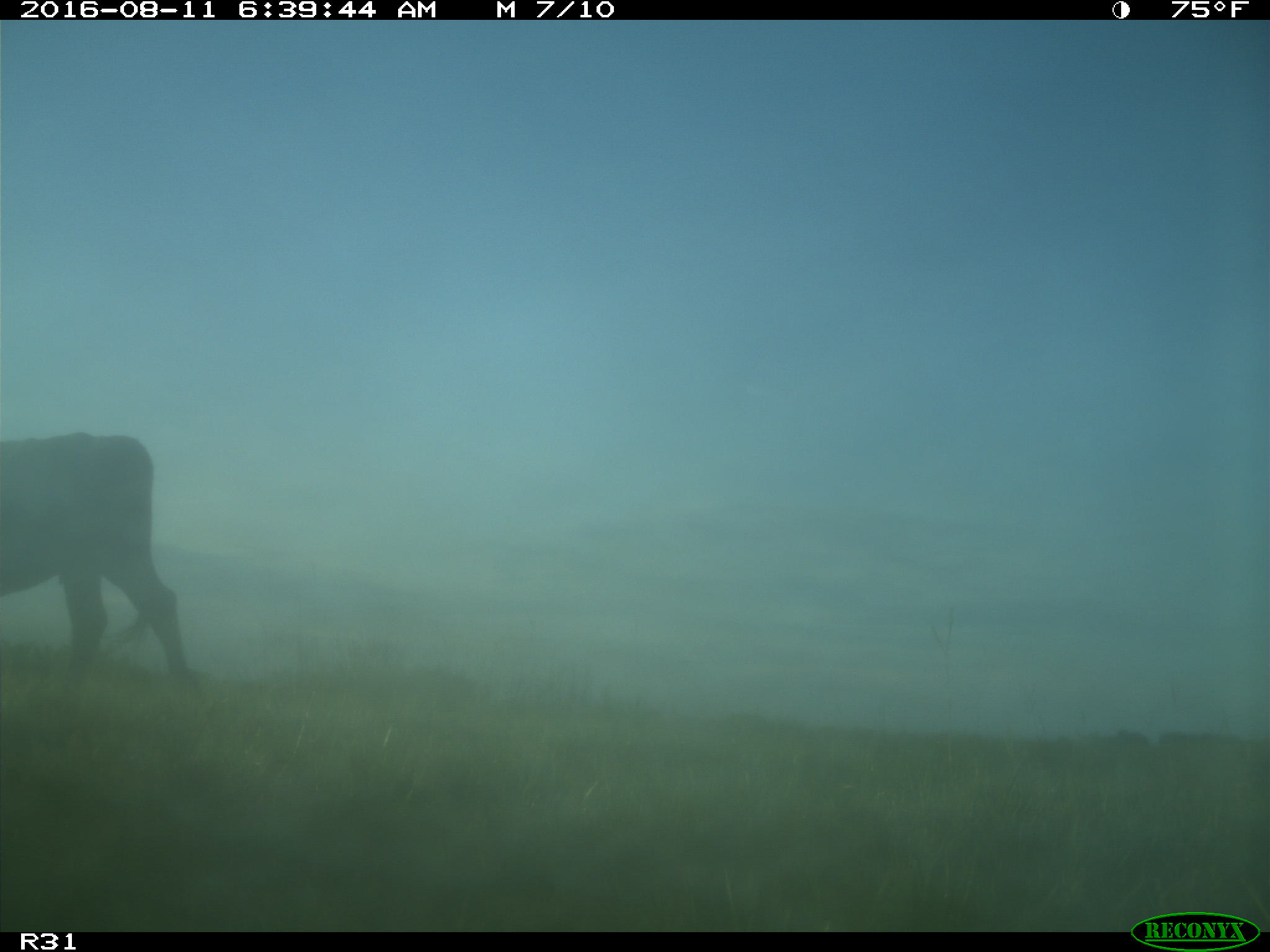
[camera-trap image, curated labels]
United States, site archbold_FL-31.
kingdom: Animalia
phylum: Chordata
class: Mammalia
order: Artiodactyla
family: Bovidae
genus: Bos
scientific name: Bos taurus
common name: domestic cow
Bos taurus (domestic cow).